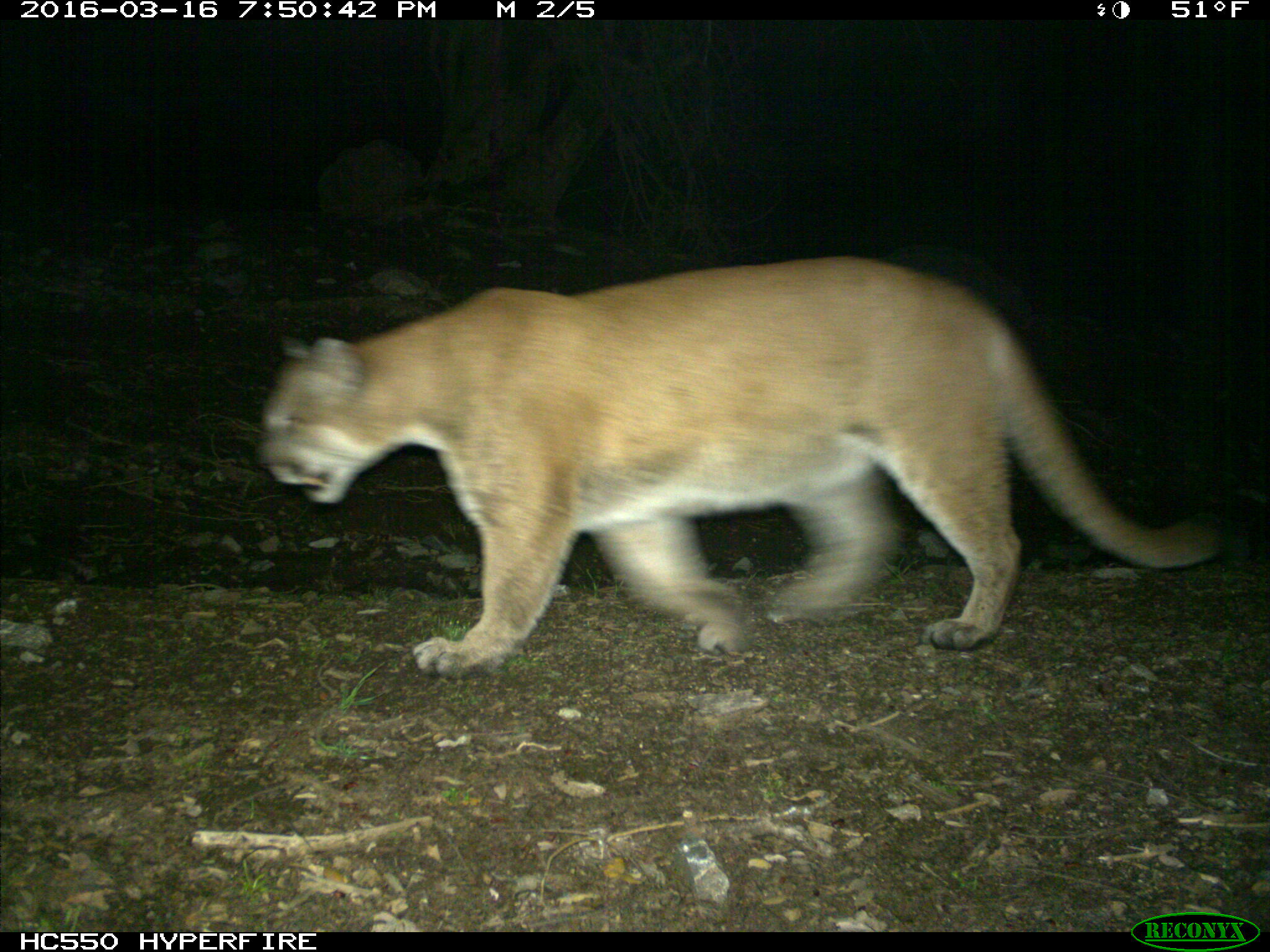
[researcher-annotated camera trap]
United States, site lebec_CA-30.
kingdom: Animalia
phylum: Chordata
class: Mammalia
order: Carnivora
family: Felidae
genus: Puma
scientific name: Puma concolor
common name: mountain lion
Puma concolor (mountain lion).